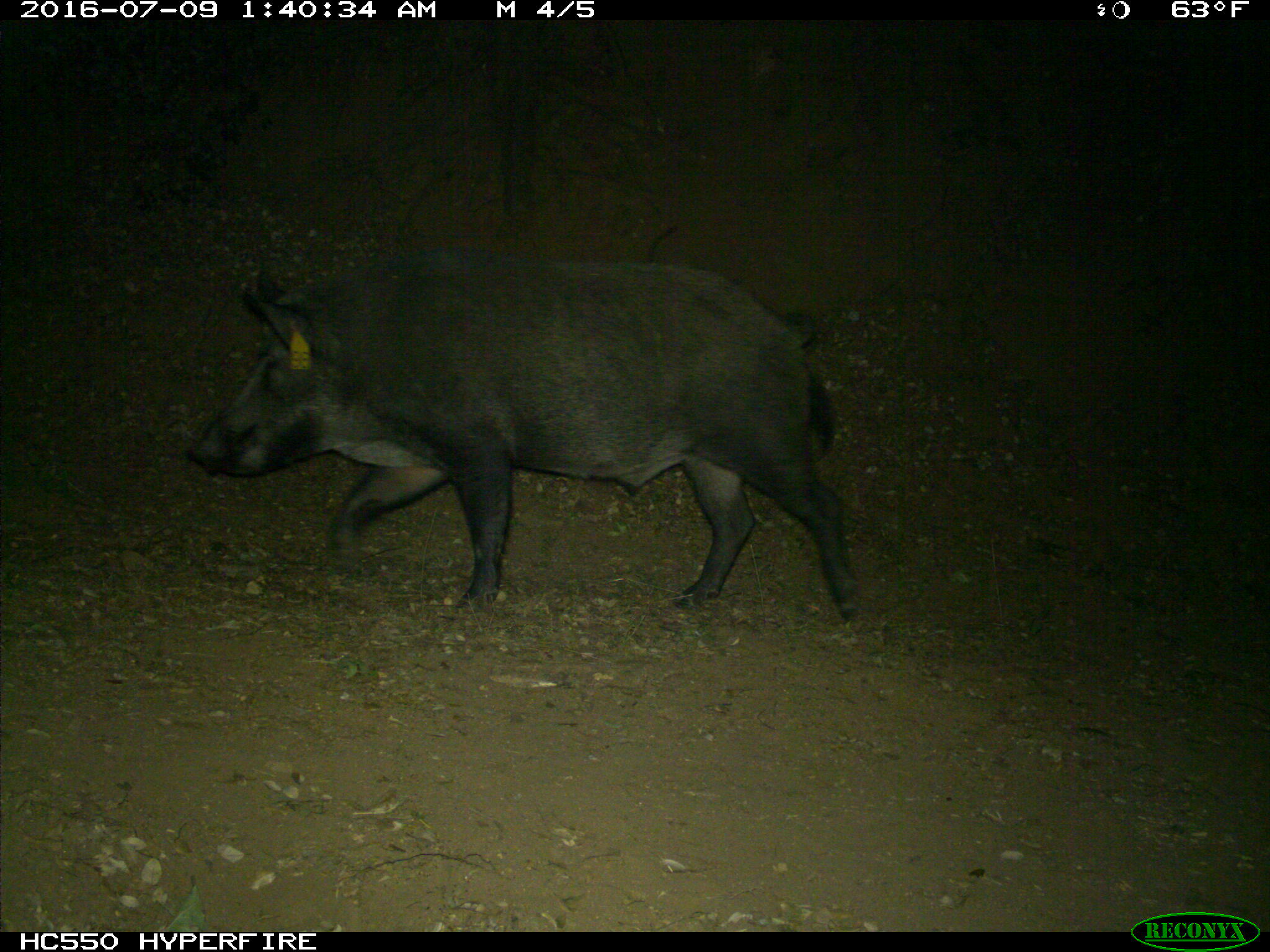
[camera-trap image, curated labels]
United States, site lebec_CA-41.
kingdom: Animalia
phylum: Chordata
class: Mammalia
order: Artiodactyla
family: Suidae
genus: Sus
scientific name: Sus scrofa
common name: wild boar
Sus scrofa (wild boar).